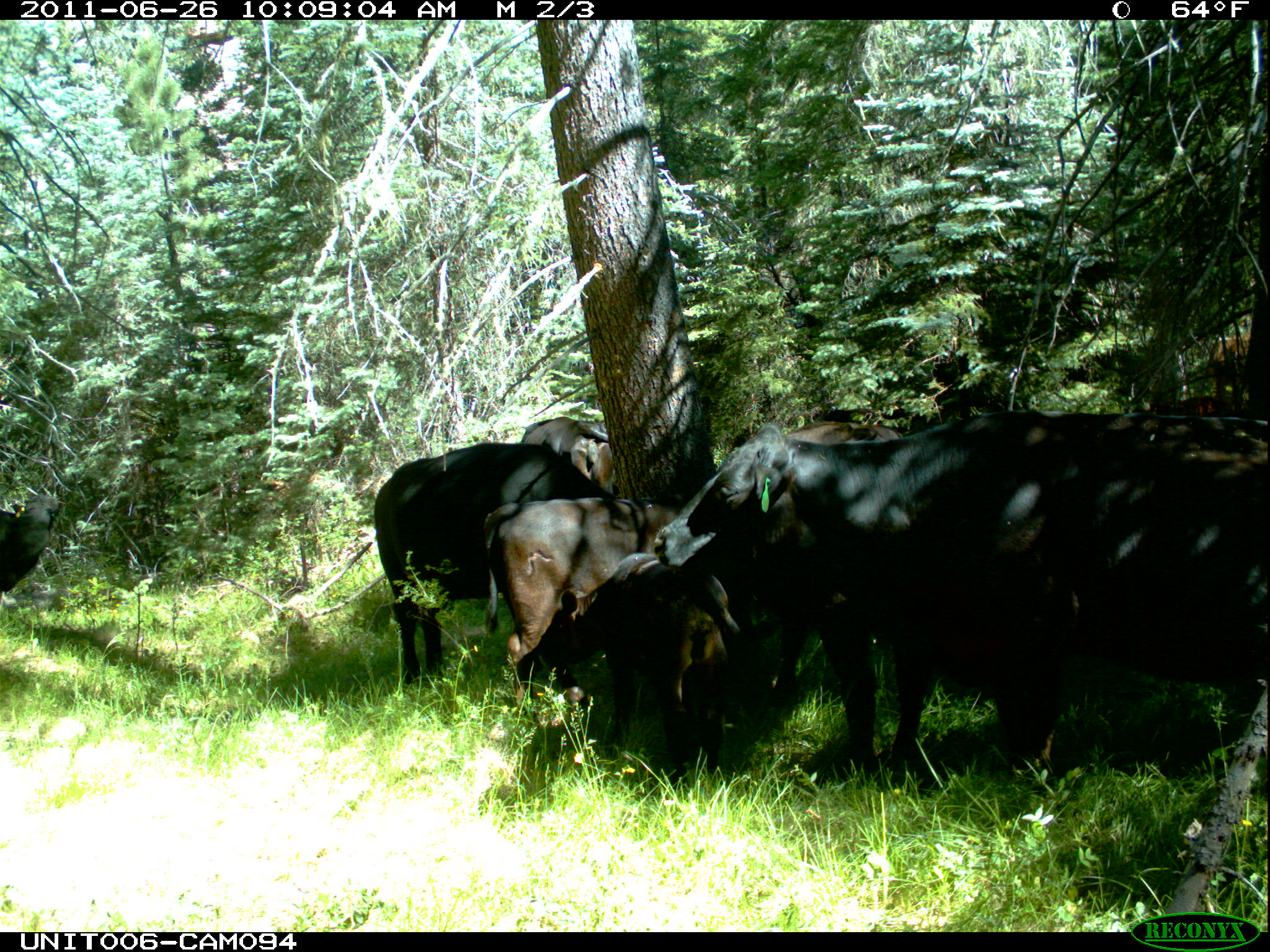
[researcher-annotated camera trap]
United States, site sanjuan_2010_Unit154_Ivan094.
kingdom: Animalia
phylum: Chordata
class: Mammalia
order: Artiodactyla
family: Bovidae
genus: Bos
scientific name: Bos taurus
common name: domestic cow